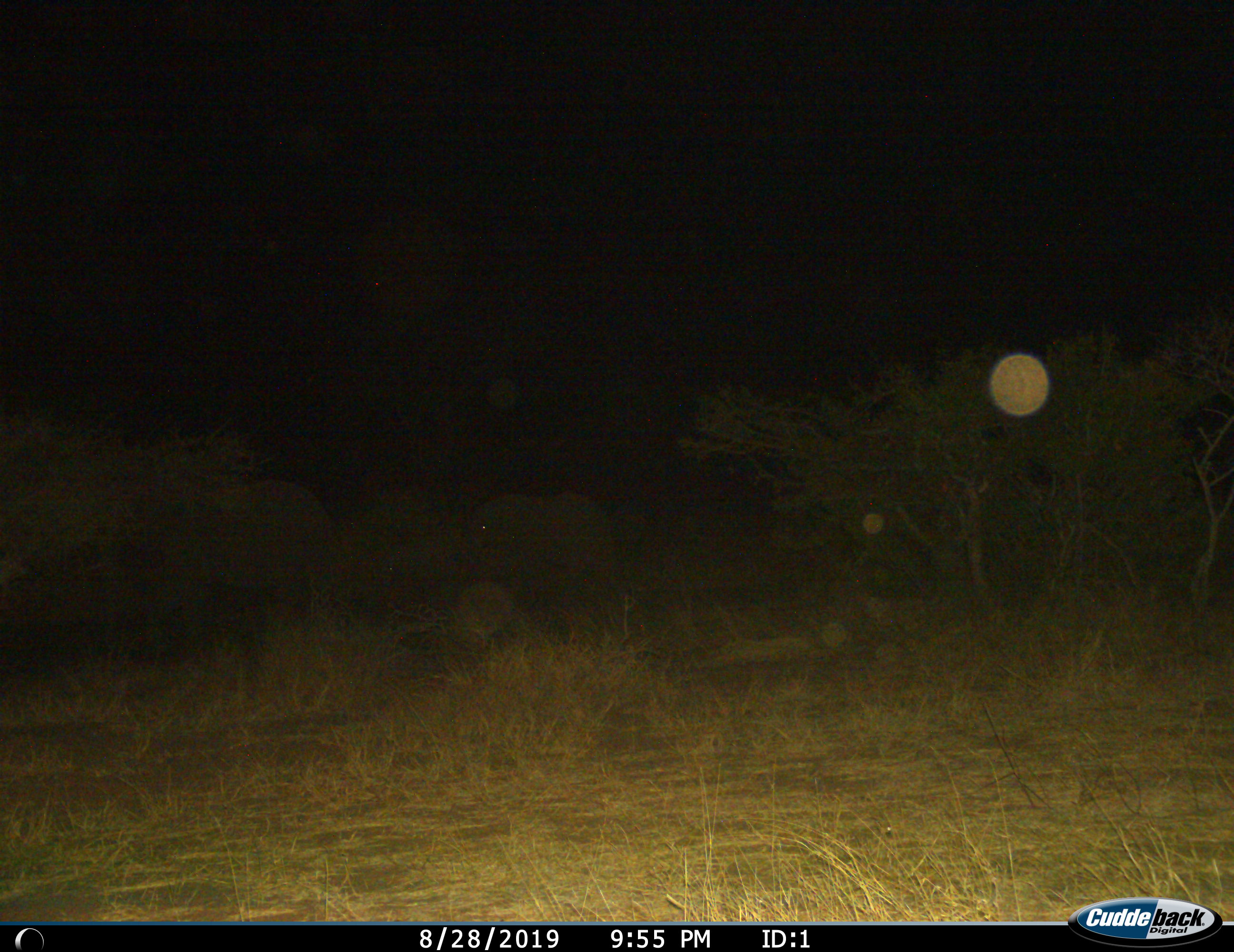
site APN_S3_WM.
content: unidentified animal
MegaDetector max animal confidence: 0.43